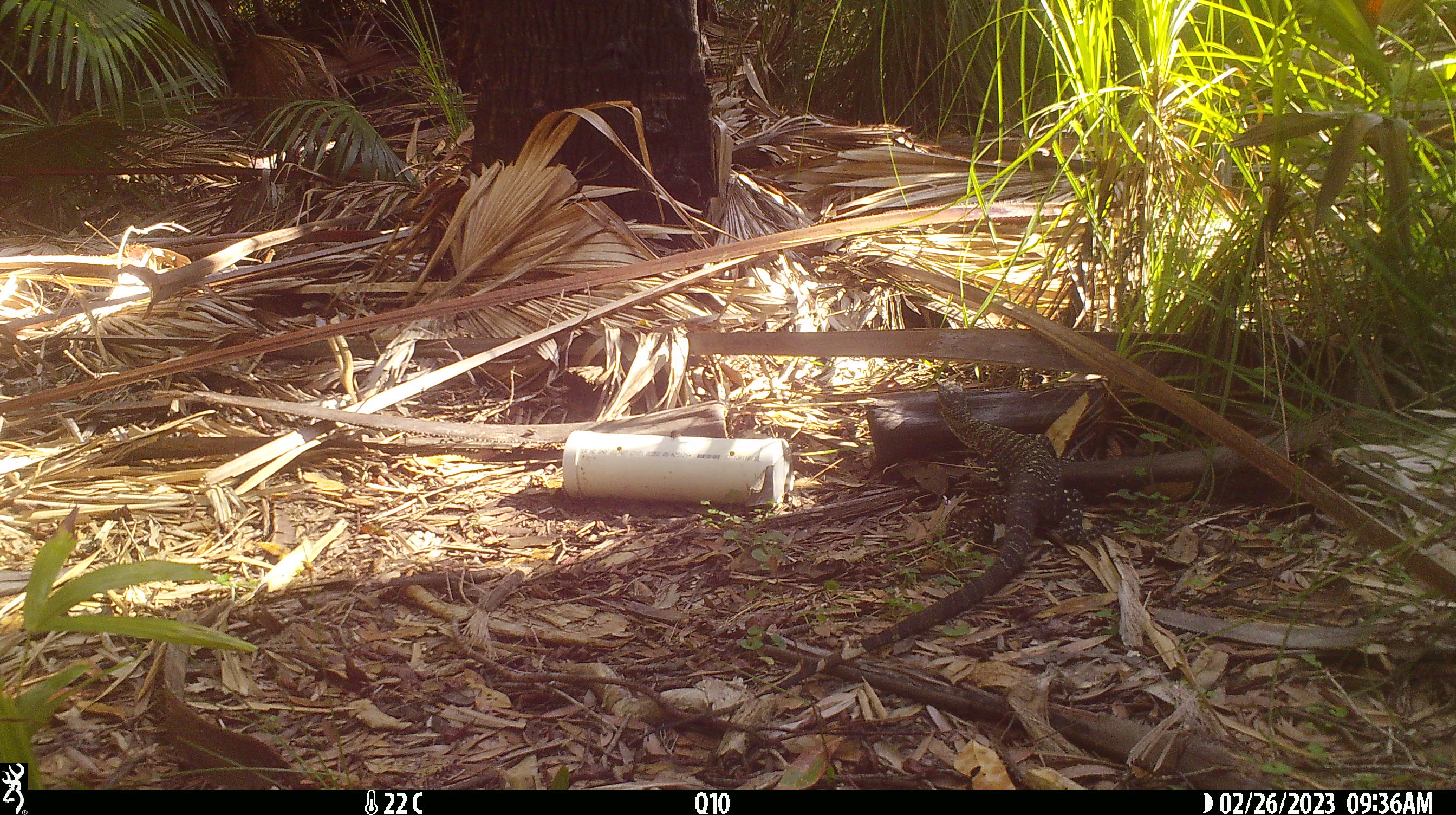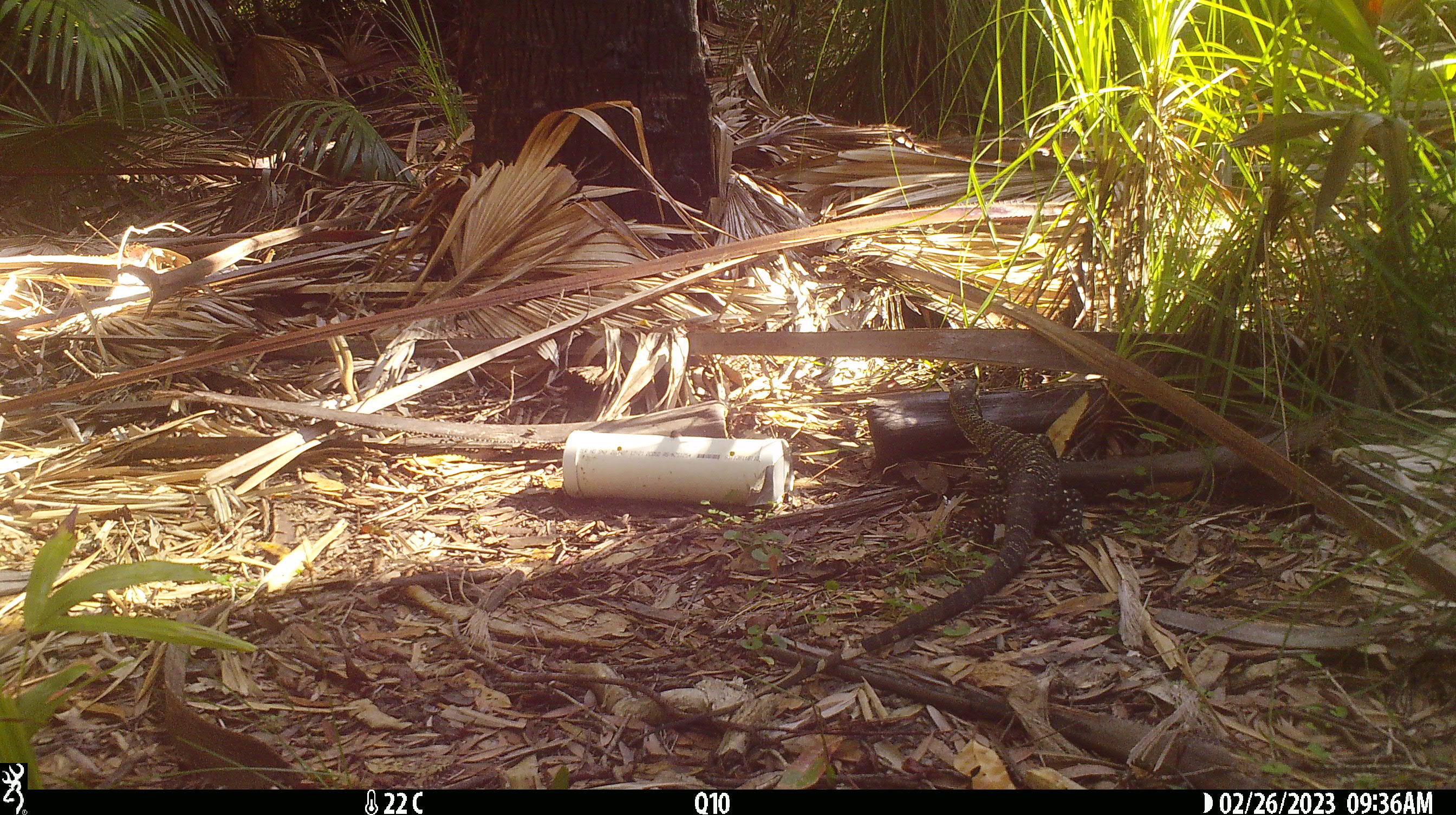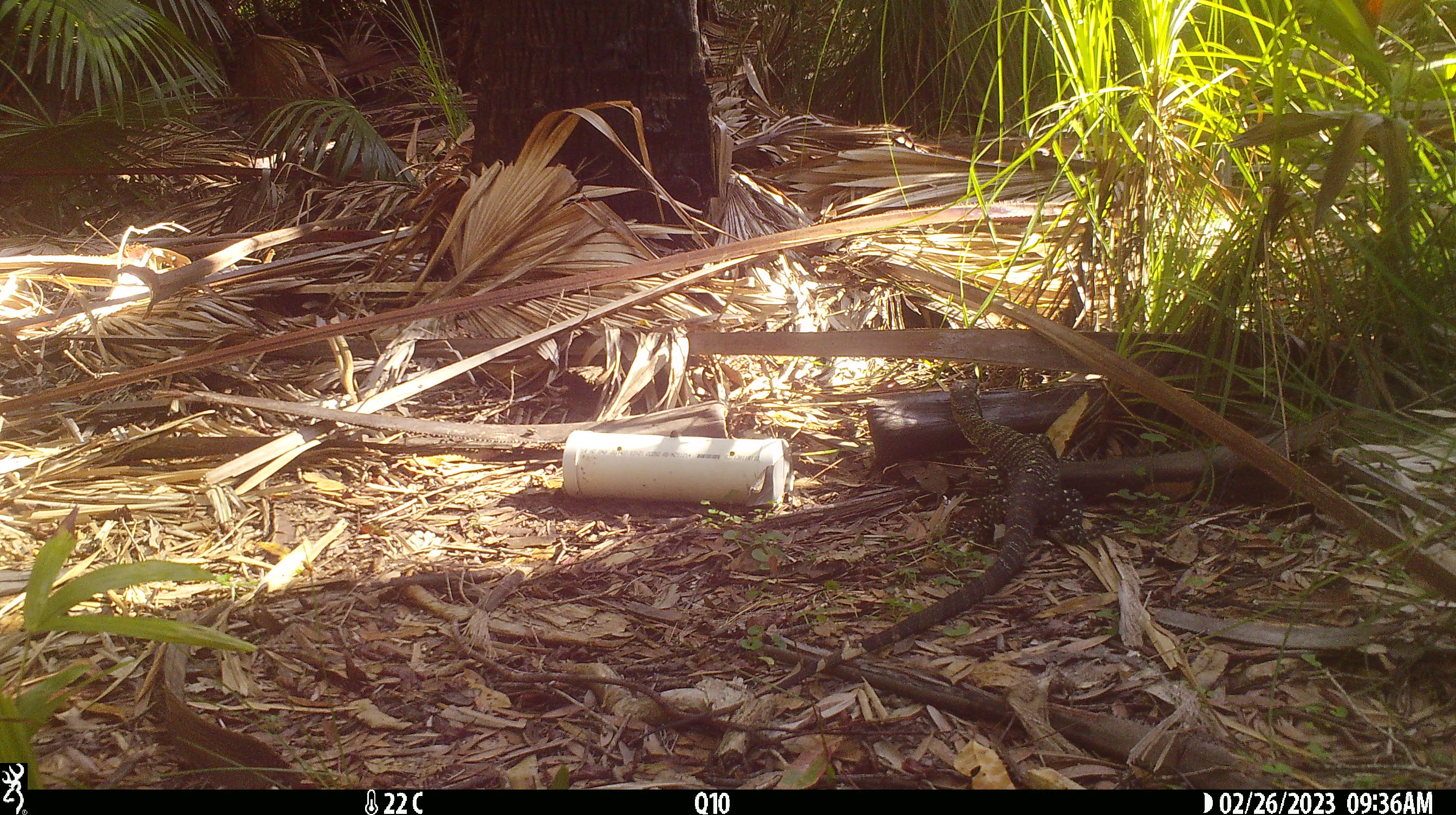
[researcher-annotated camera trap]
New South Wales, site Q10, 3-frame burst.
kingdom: Animalia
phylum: Chordata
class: Reptilia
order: Squamata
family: Varanidae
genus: Varanus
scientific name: Varanus varius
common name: lace monitor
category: goanna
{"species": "goanna (lace monitor) (Varanus varius)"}